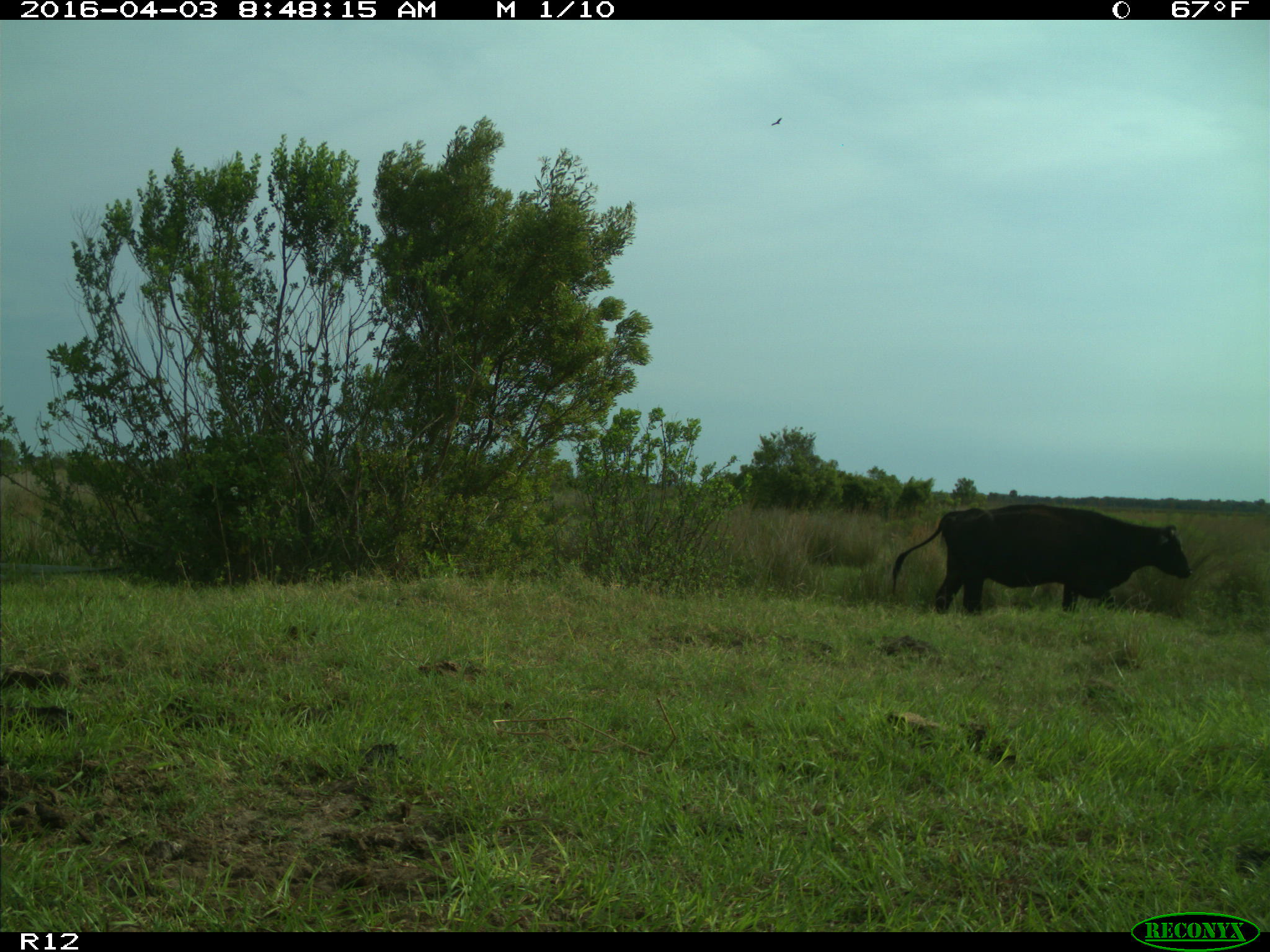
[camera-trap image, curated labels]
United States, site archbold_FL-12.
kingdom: Animalia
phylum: Chordata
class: Mammalia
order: Artiodactyla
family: Bovidae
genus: Bos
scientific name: Bos taurus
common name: domestic cow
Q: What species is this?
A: Bos taurus (domestic cow).